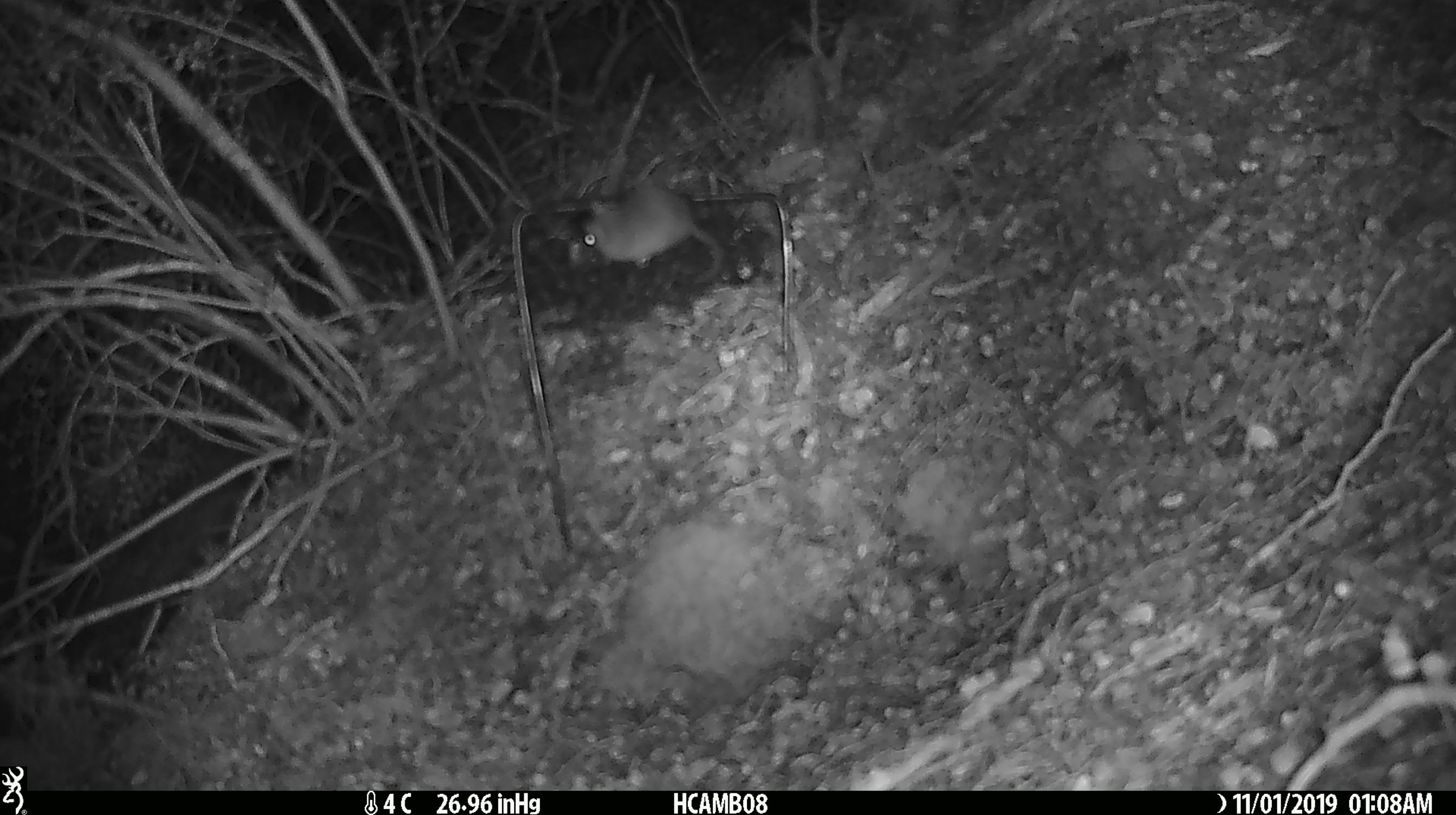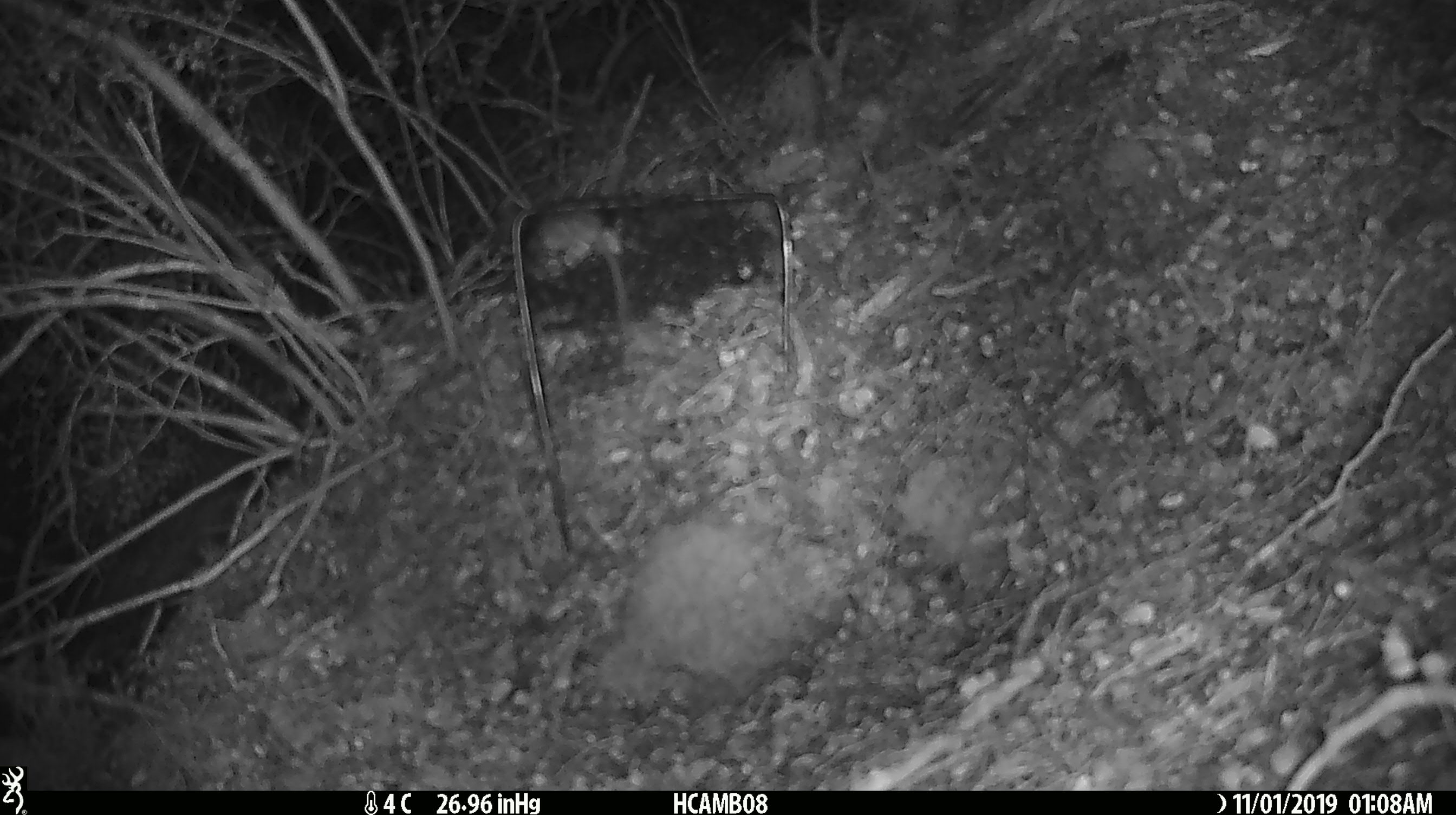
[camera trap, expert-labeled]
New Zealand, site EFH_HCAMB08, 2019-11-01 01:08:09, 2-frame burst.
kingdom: Animalia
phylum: Chordata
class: Mammalia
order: Rodentia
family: Muridae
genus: Mus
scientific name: Mus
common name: mouse